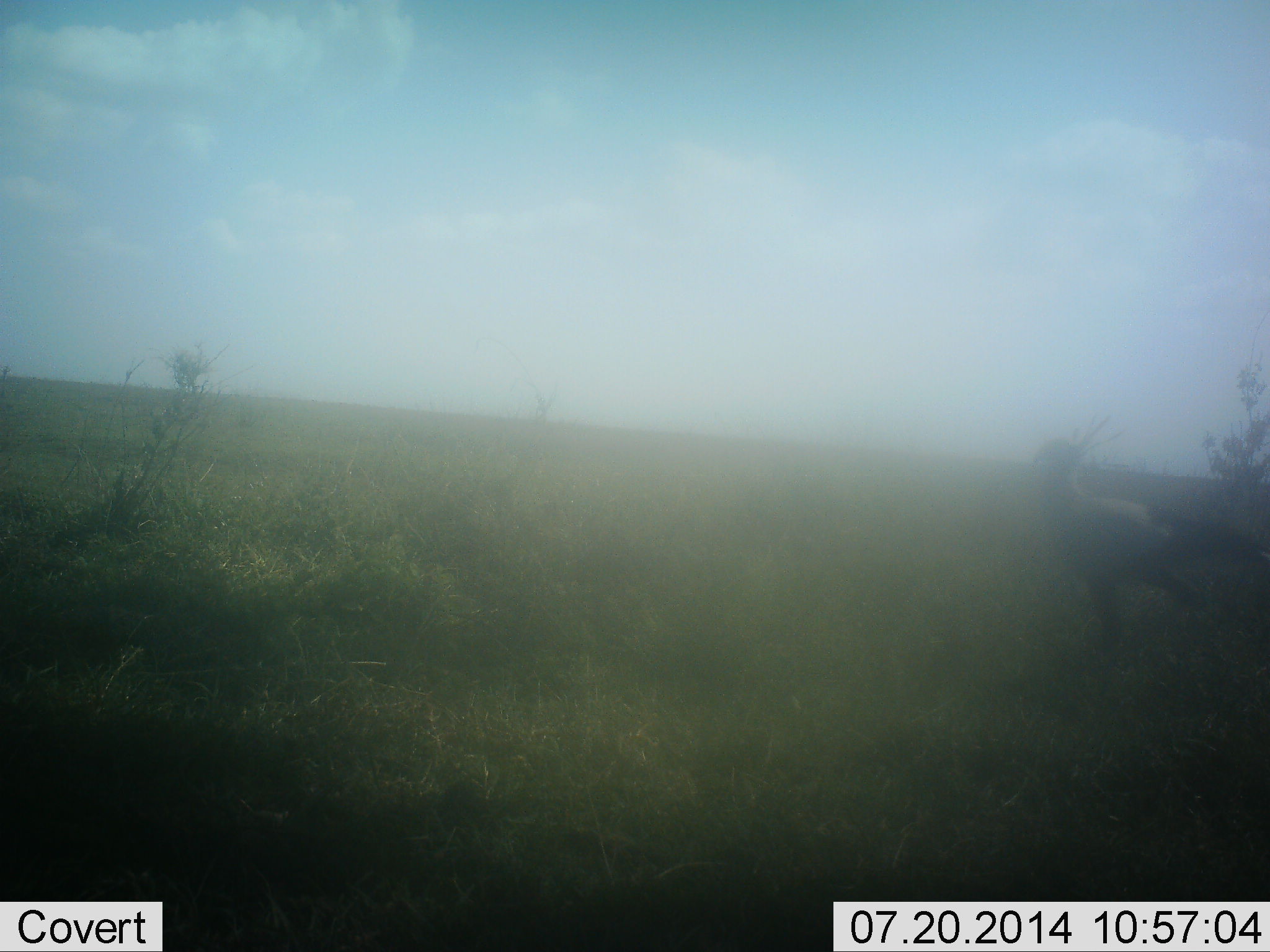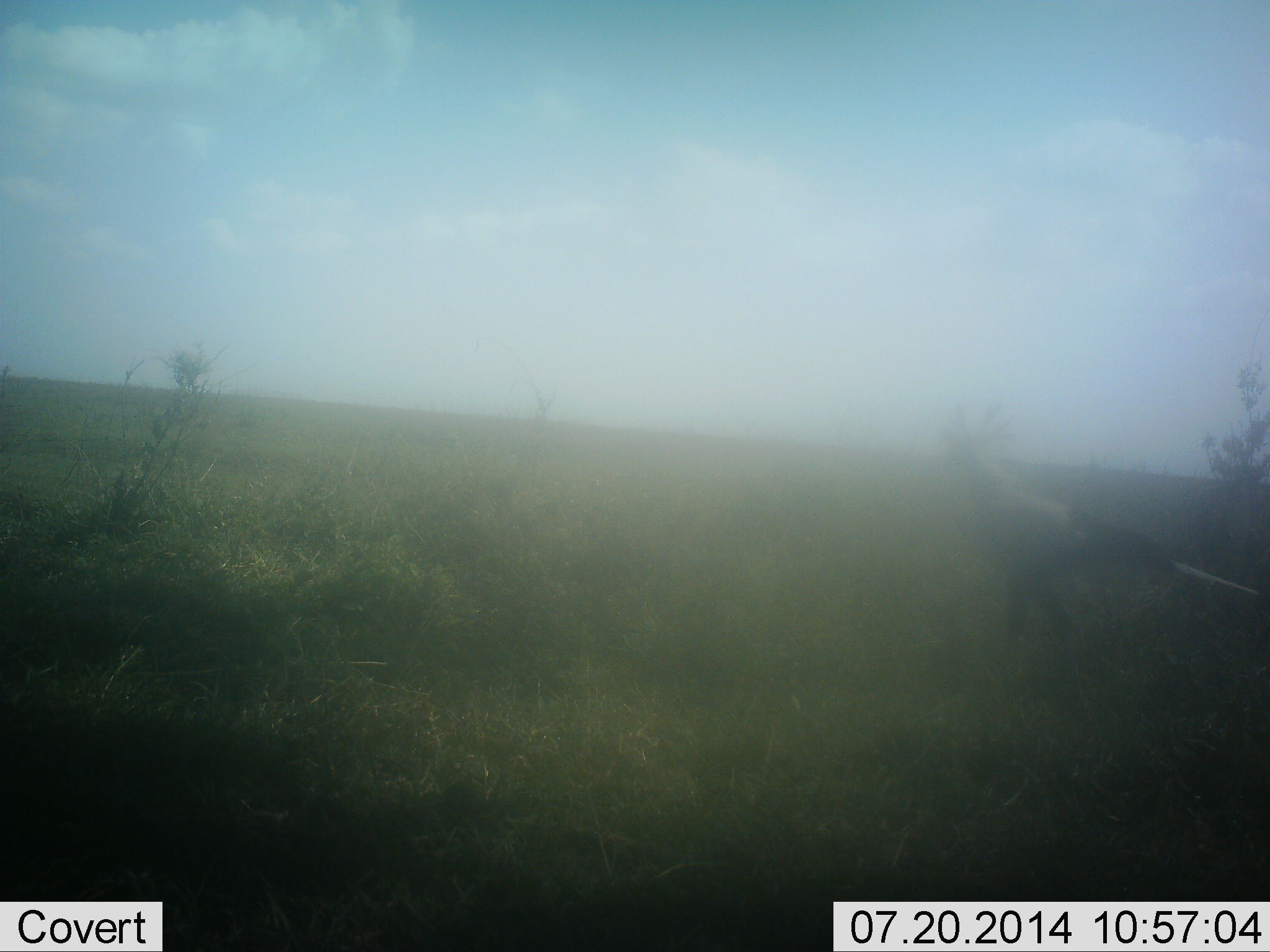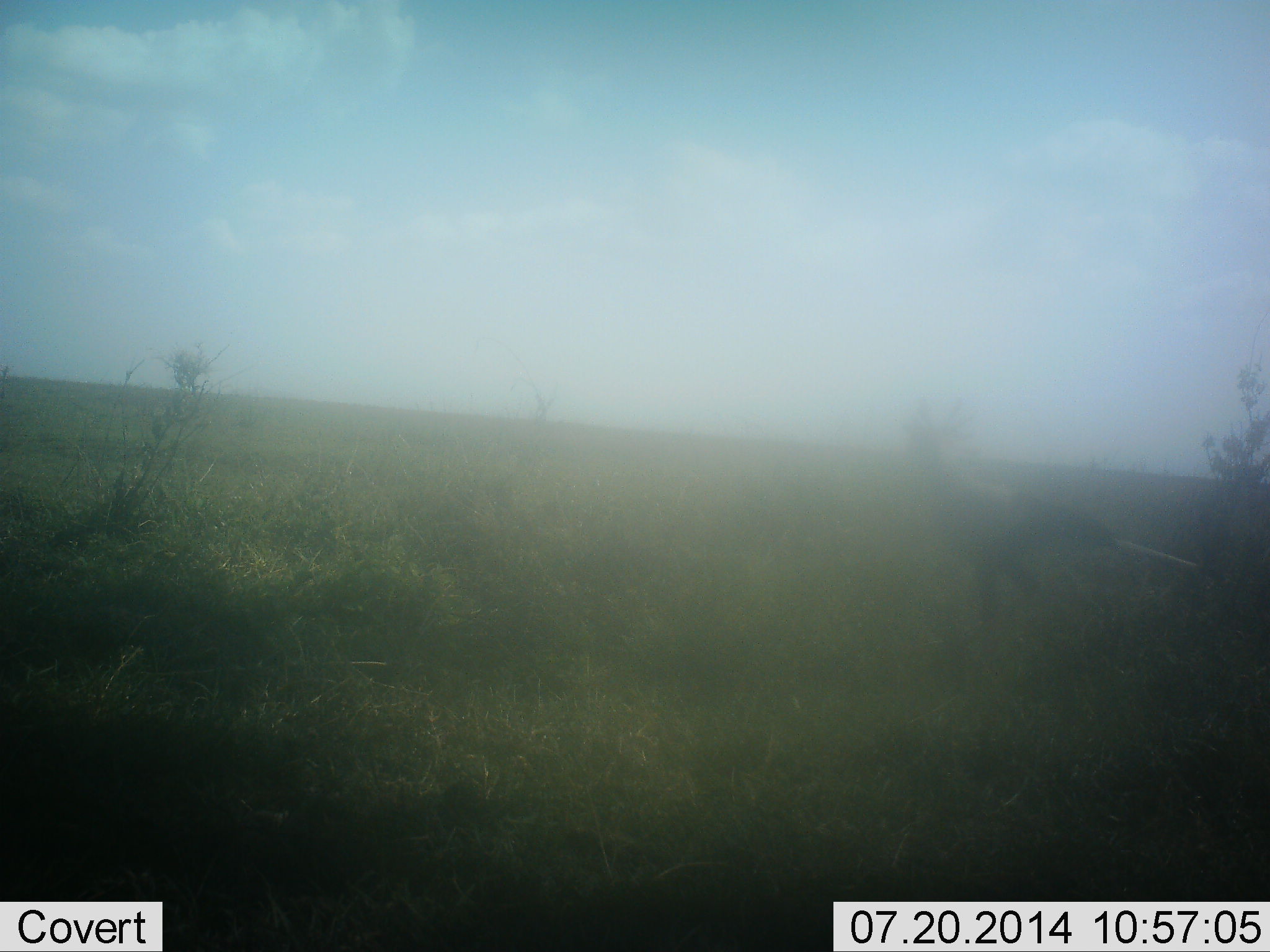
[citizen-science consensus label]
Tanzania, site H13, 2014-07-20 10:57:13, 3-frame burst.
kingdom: Animalia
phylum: Chordata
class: Aves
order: Accipitriformes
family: Sagittariidae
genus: Sagittarius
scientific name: Sagittarius serpentarius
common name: secretary bird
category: secretarybird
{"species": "secretarybird (secretary bird) (Sagittarius serpentarius)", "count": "1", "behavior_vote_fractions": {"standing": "0%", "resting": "0%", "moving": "100%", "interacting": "0%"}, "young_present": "0%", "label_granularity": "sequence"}